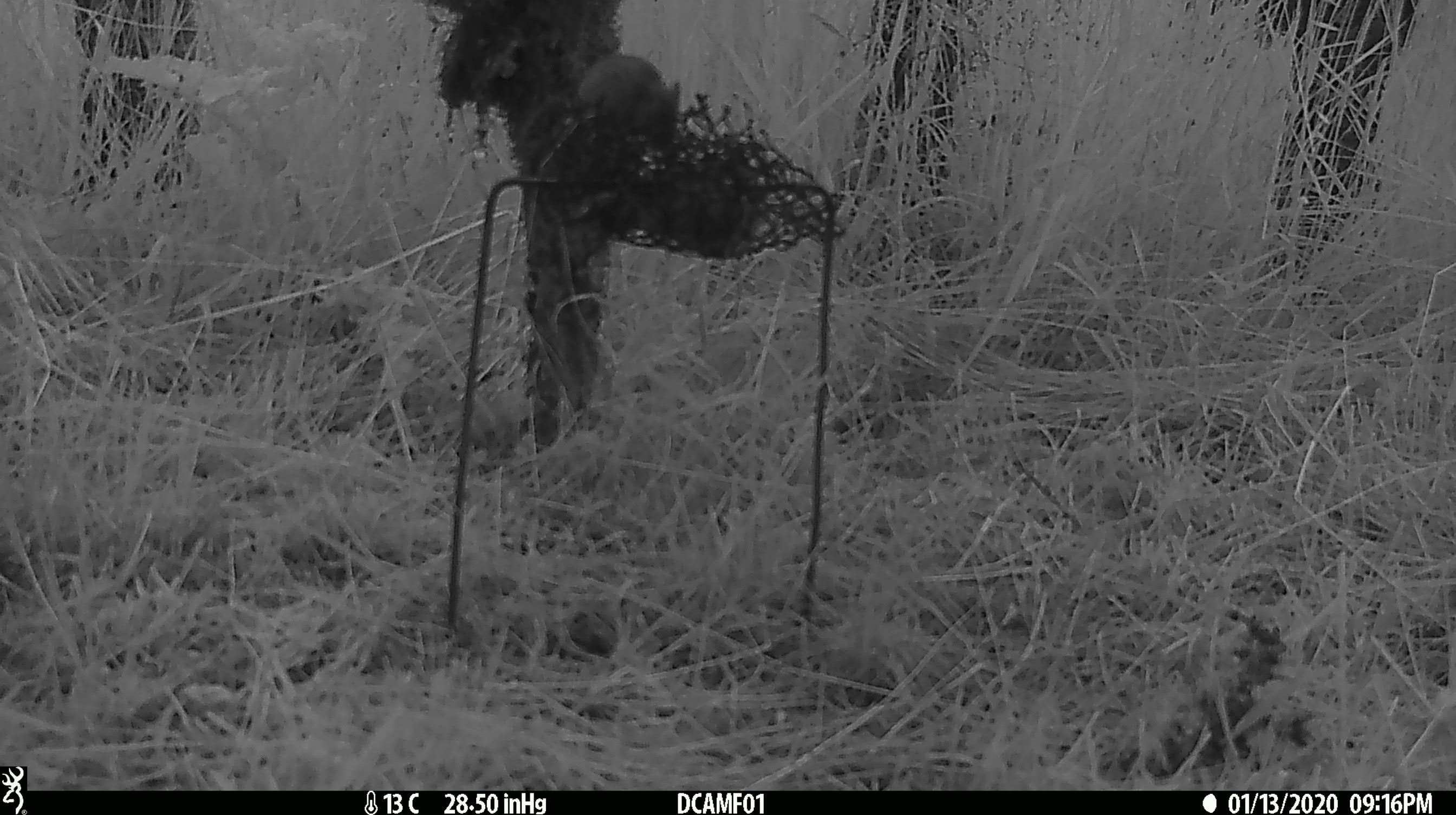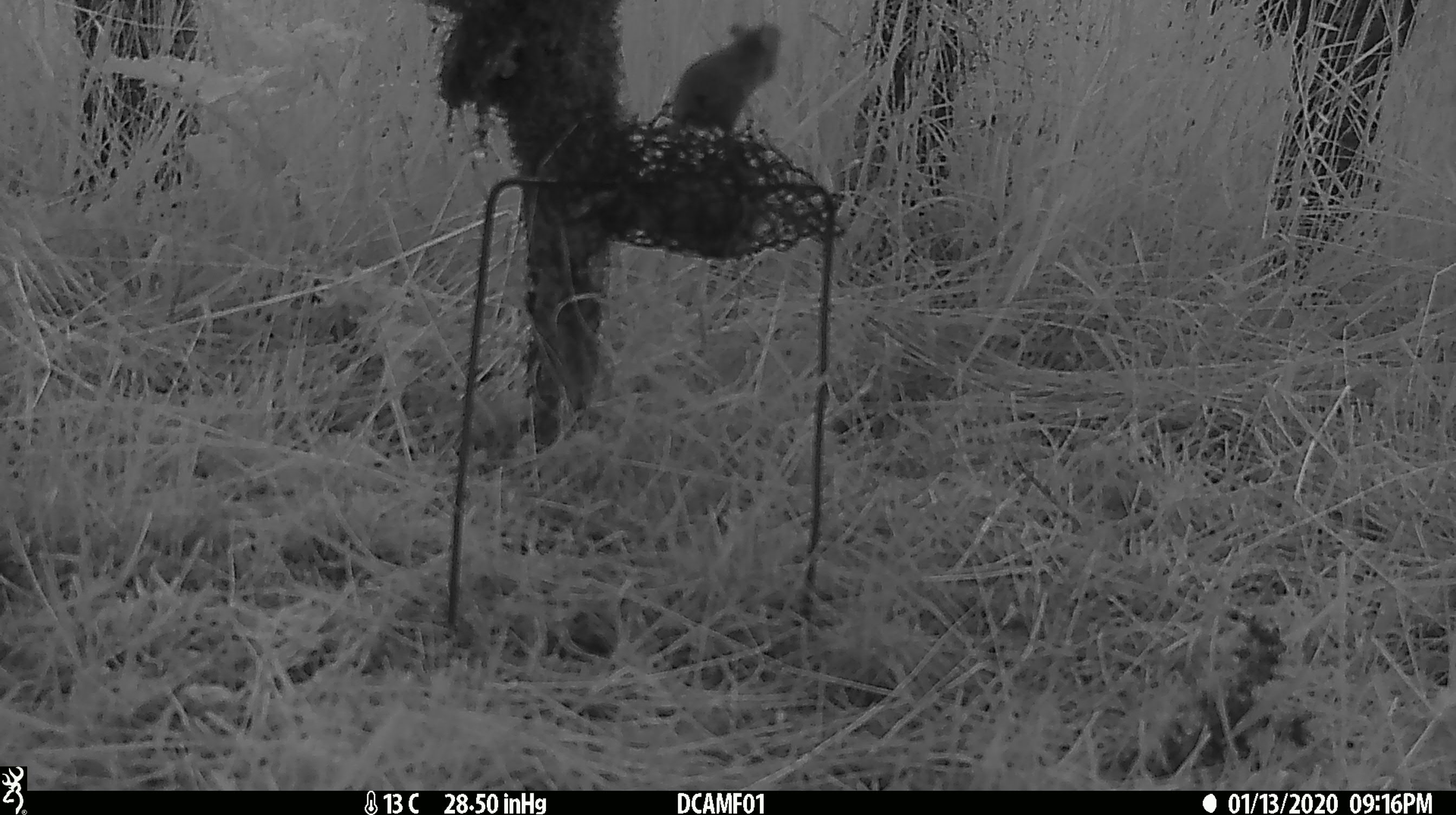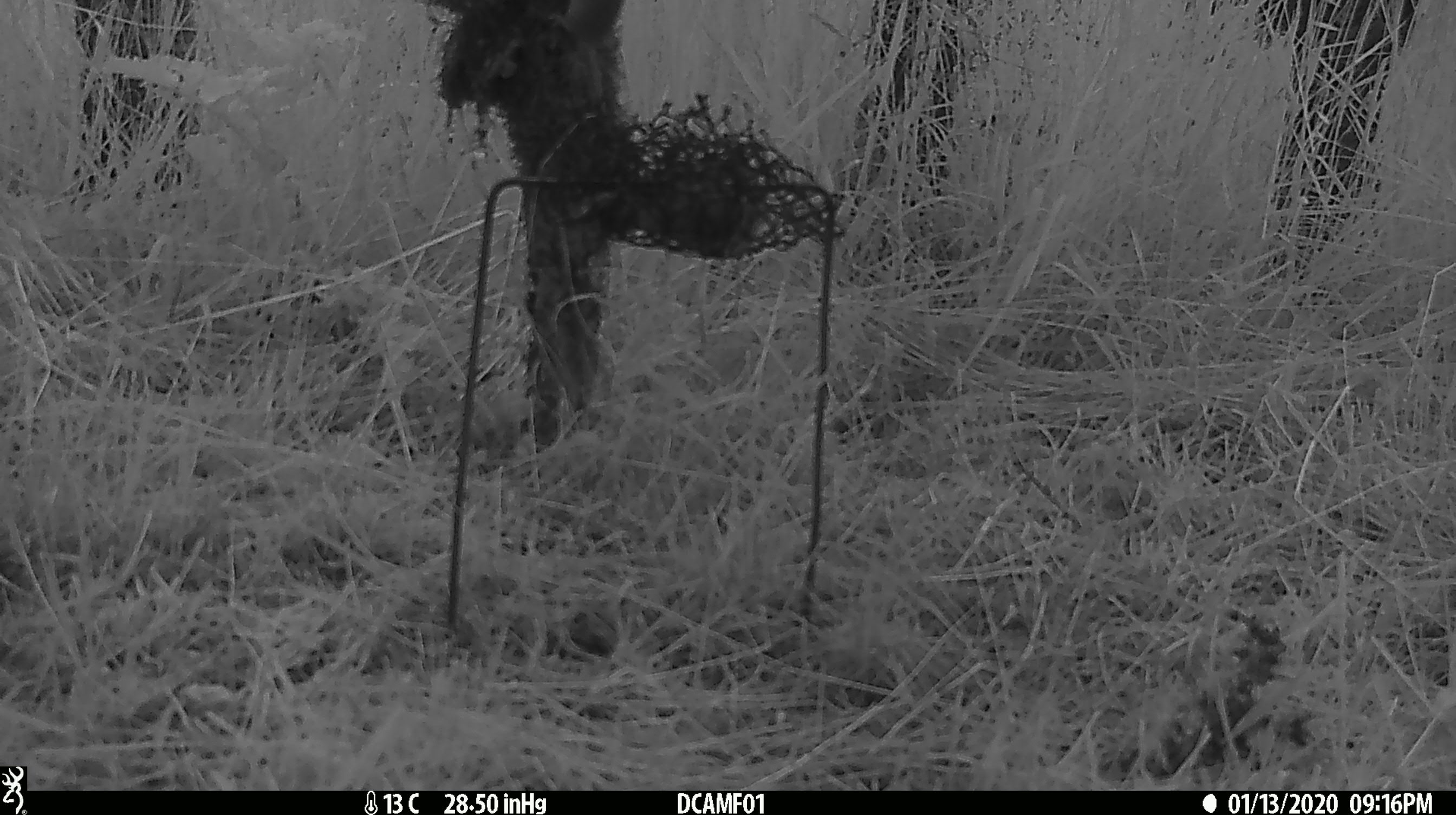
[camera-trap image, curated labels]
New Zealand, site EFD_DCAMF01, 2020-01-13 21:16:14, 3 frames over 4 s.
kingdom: Animalia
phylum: Chordata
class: Mammalia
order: Rodentia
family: Muridae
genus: Mus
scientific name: Mus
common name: mouse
Mouse (Mus).